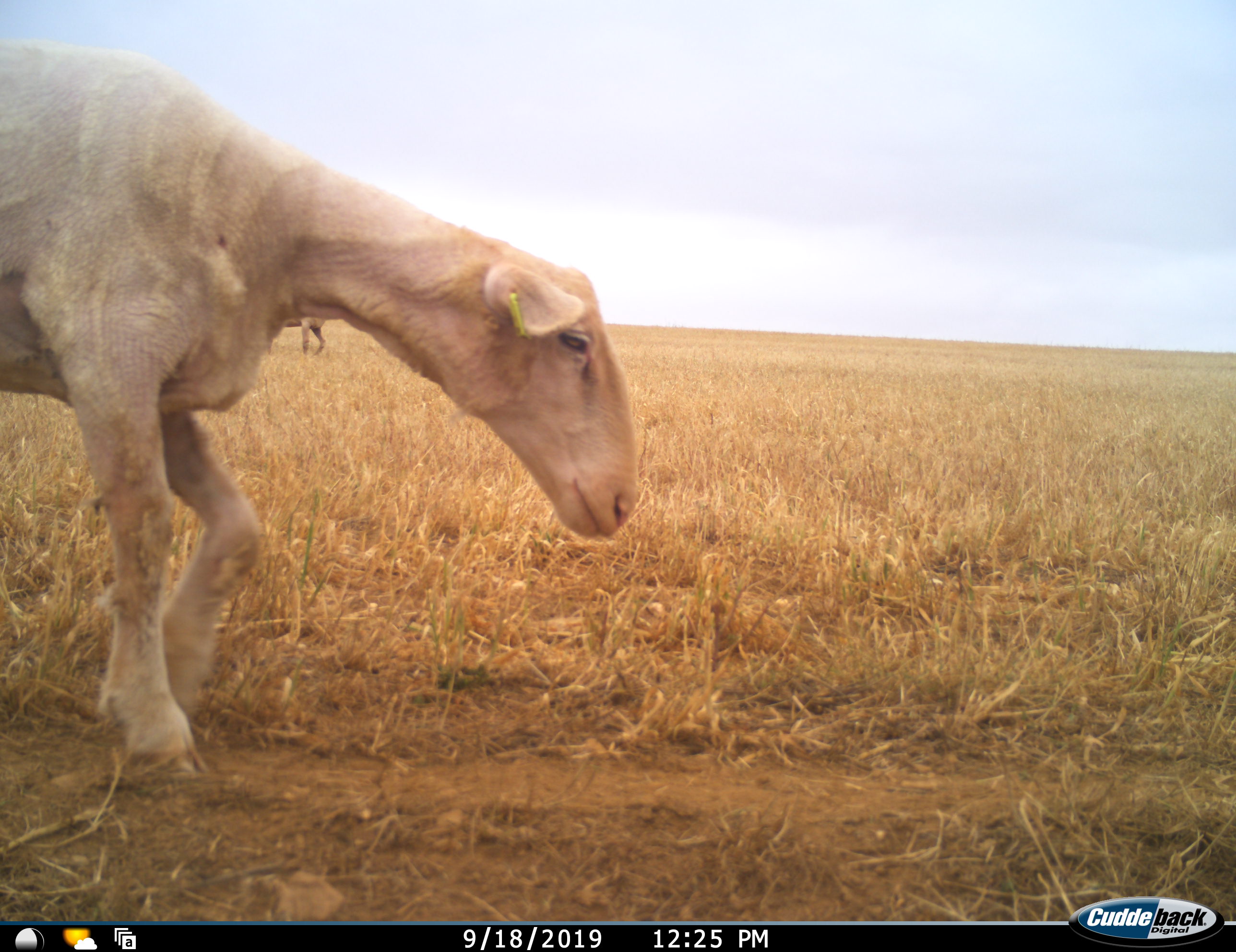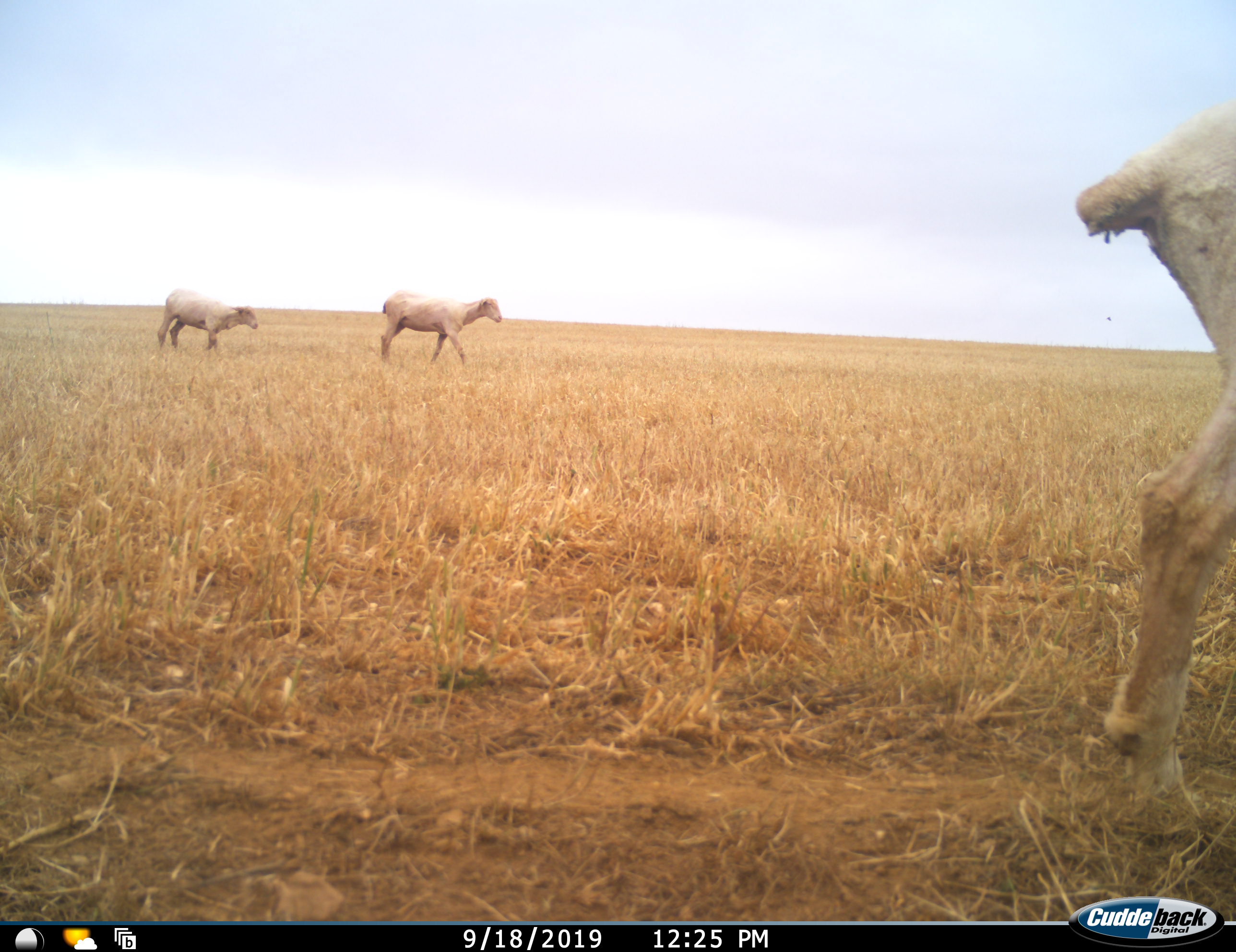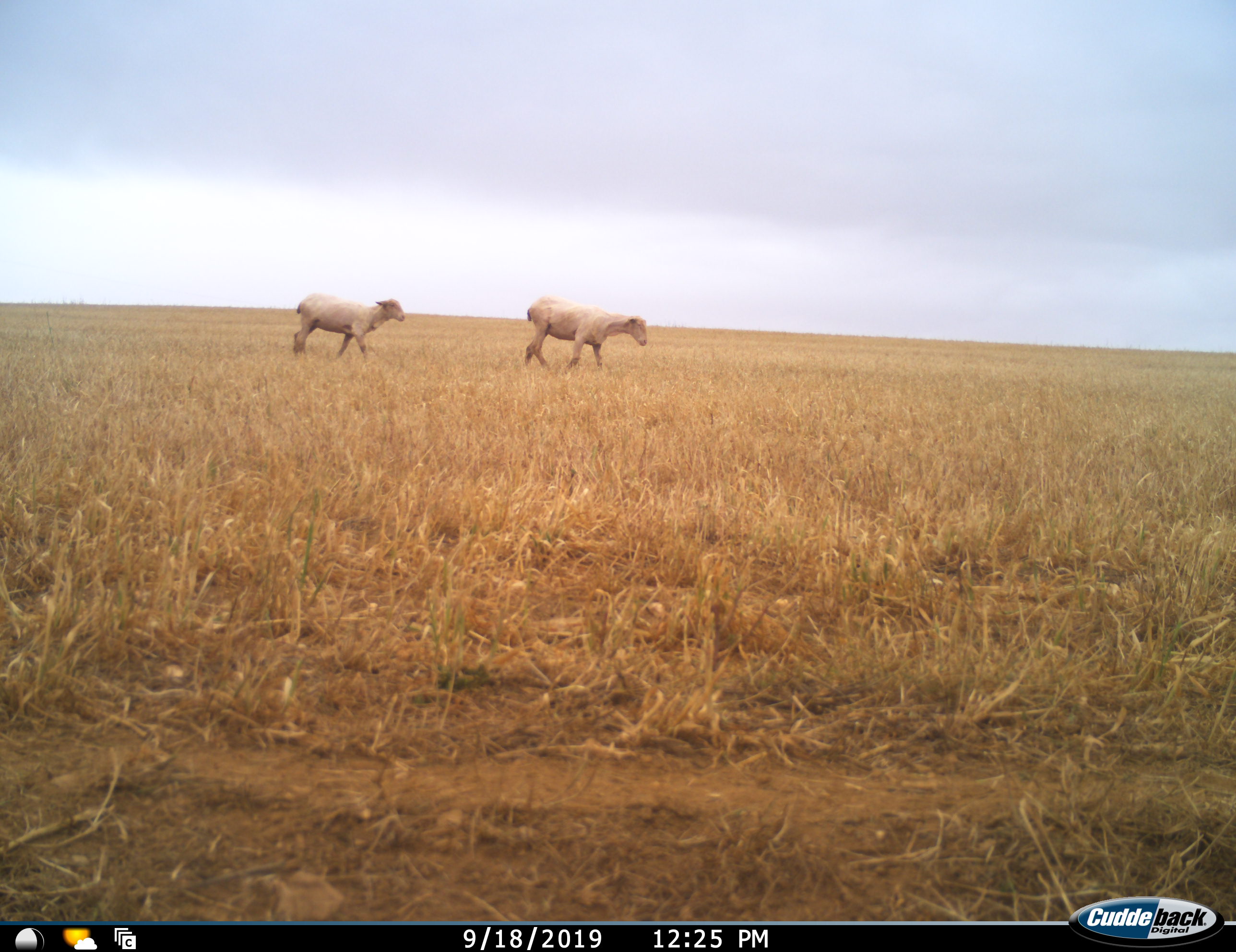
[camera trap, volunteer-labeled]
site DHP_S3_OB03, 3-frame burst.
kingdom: Animalia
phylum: Chordata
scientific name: Vertebrata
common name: domestic animal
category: domesticanimal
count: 3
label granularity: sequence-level